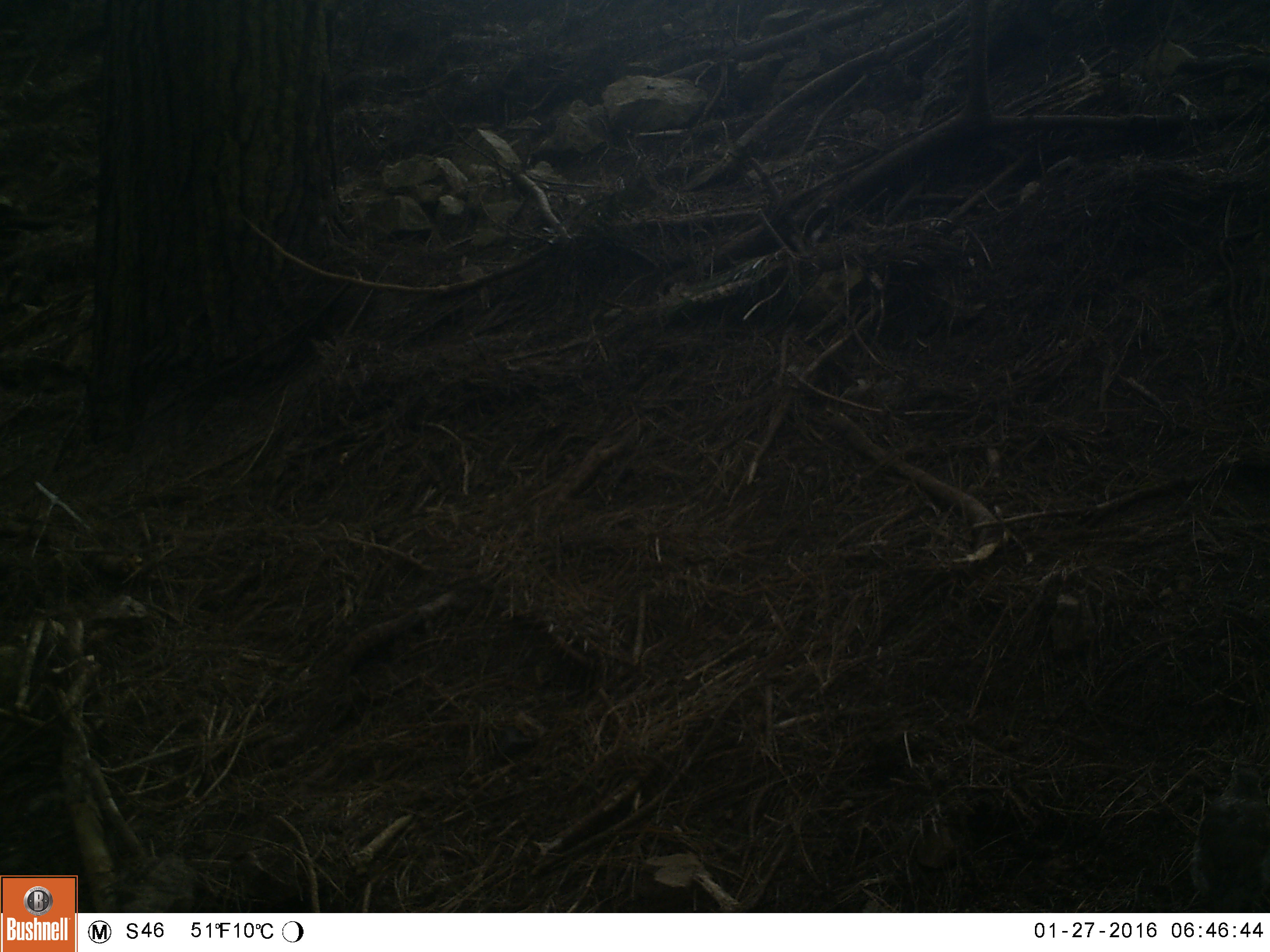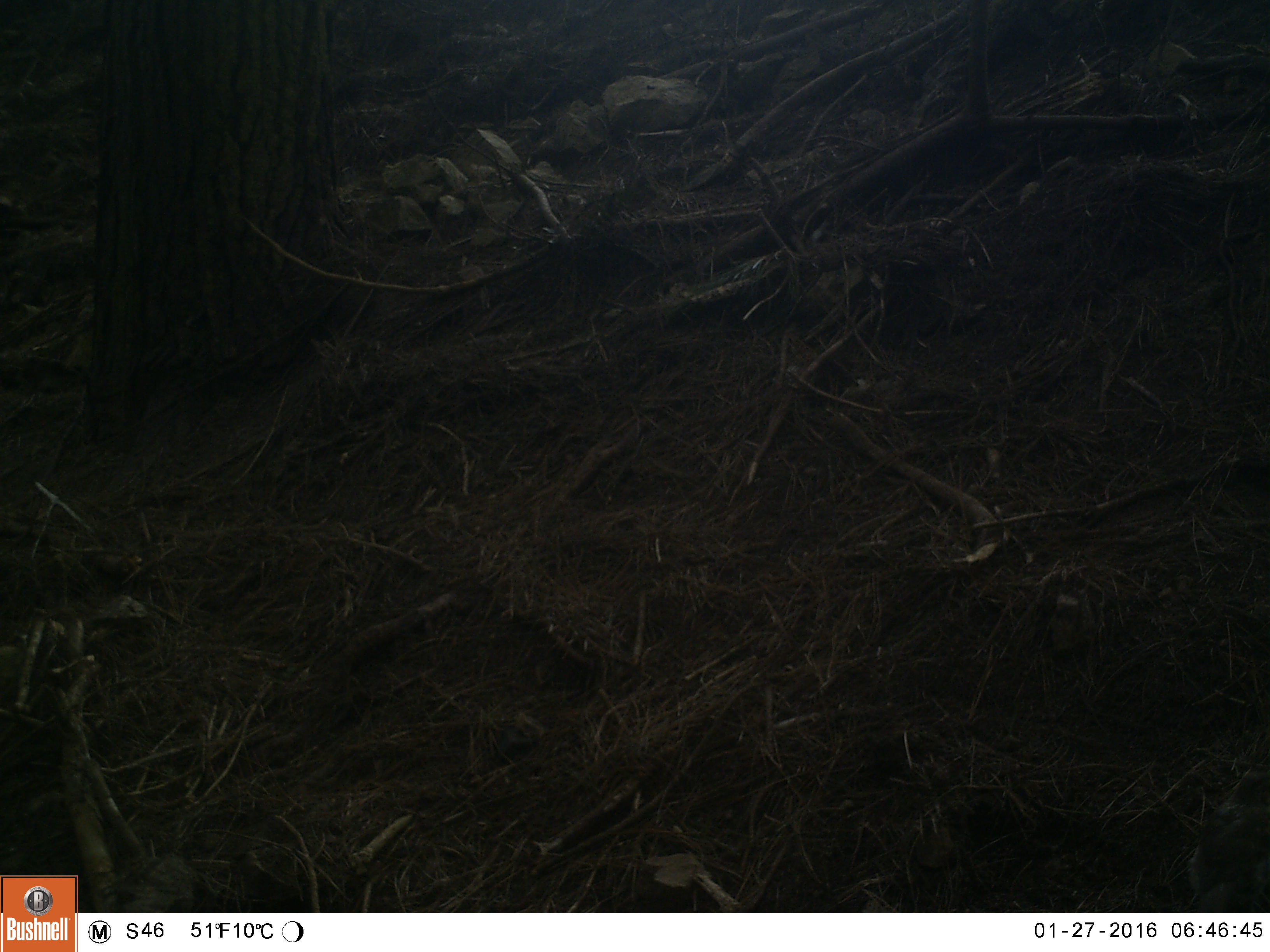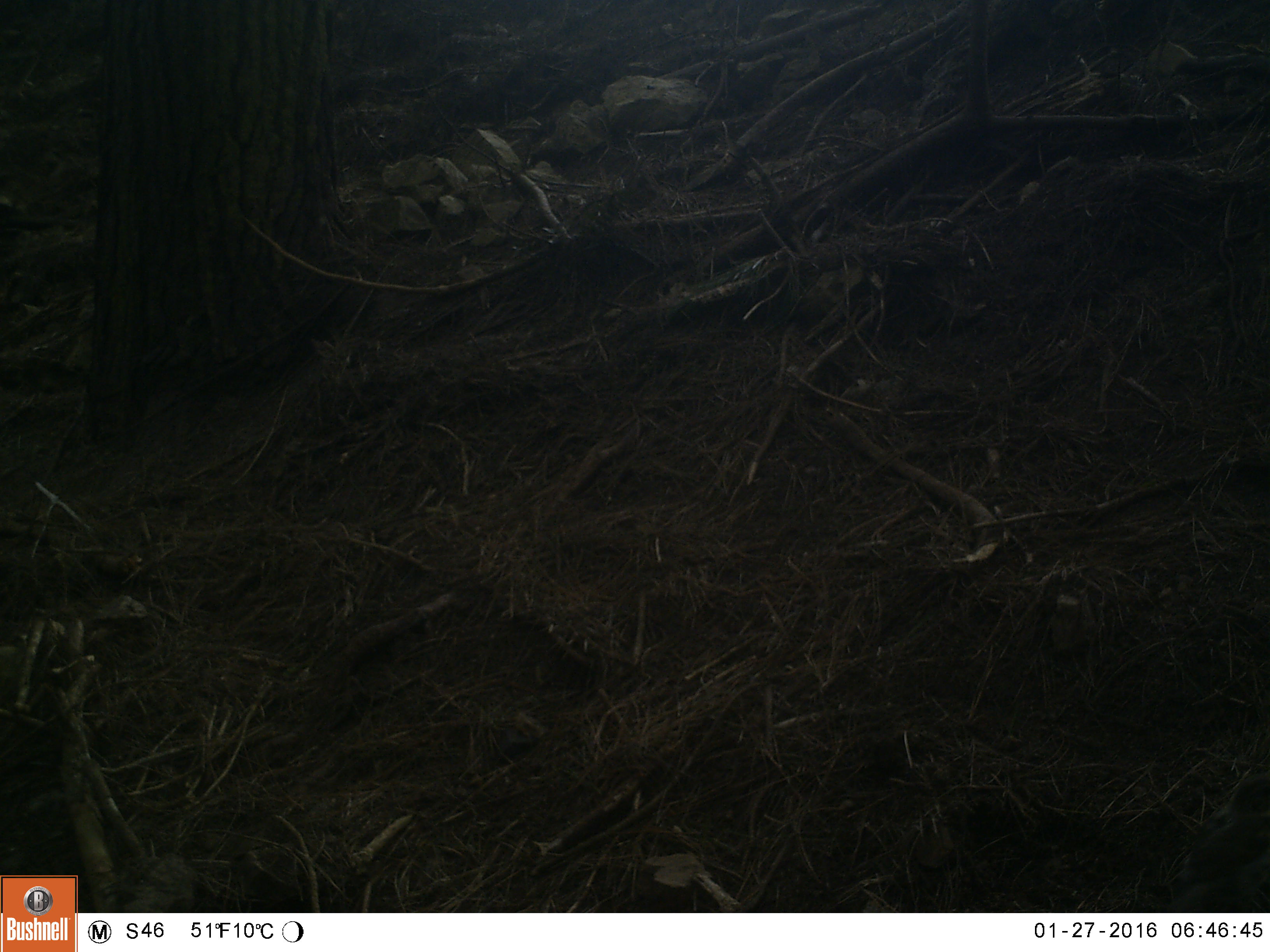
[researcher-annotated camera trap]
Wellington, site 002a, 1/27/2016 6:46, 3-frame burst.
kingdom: Animalia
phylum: Chordata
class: Aves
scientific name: Aves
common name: bird